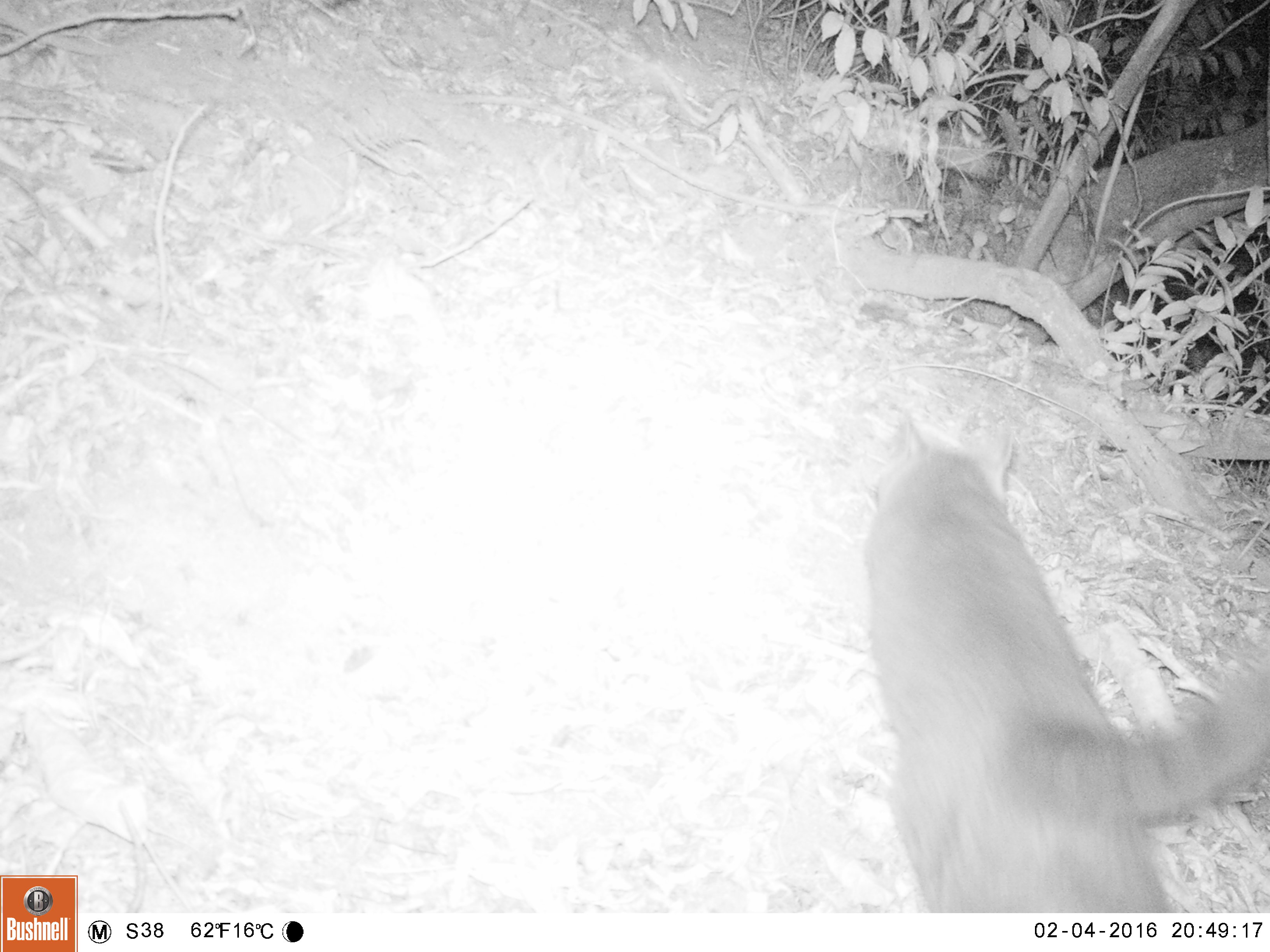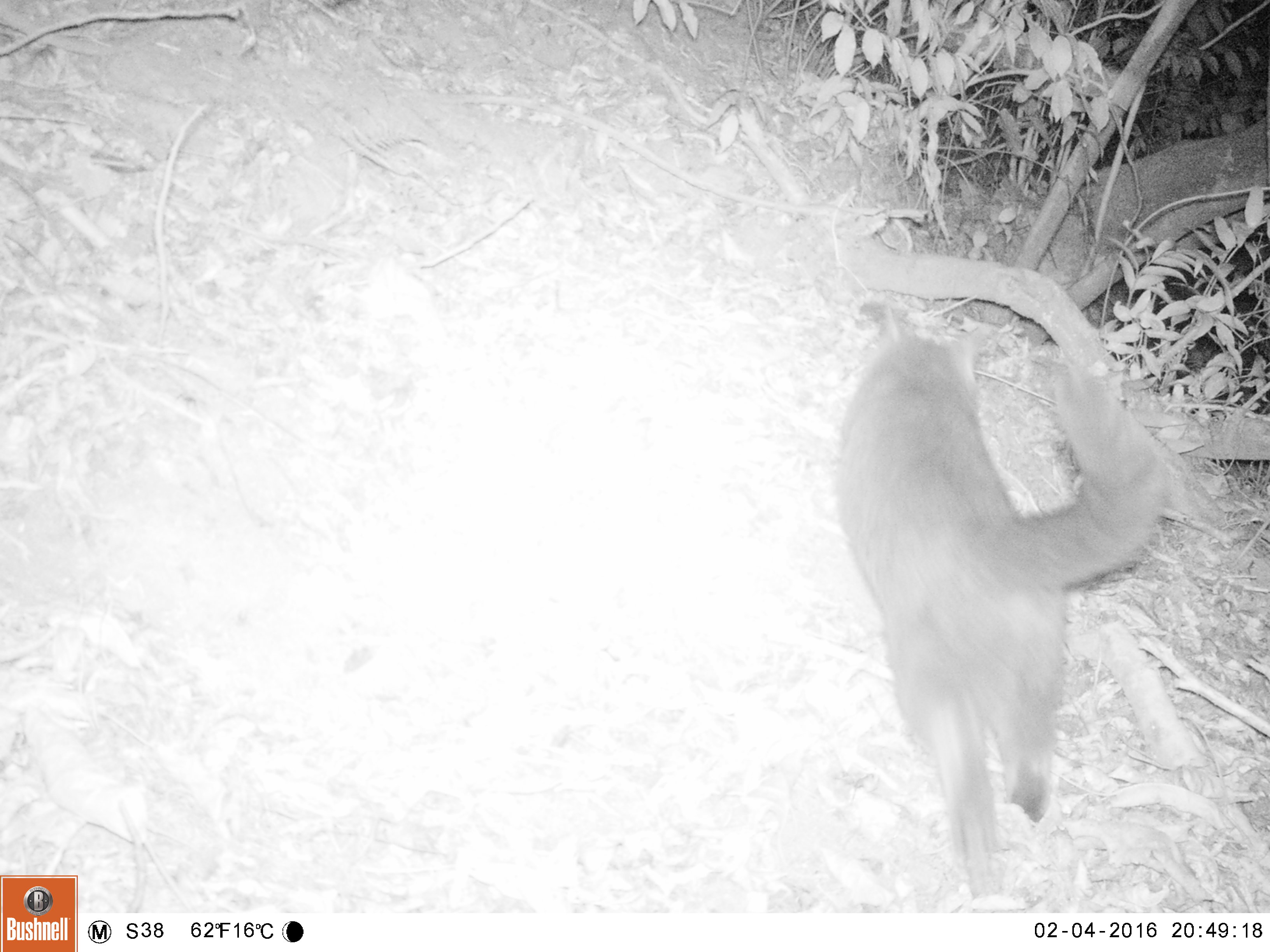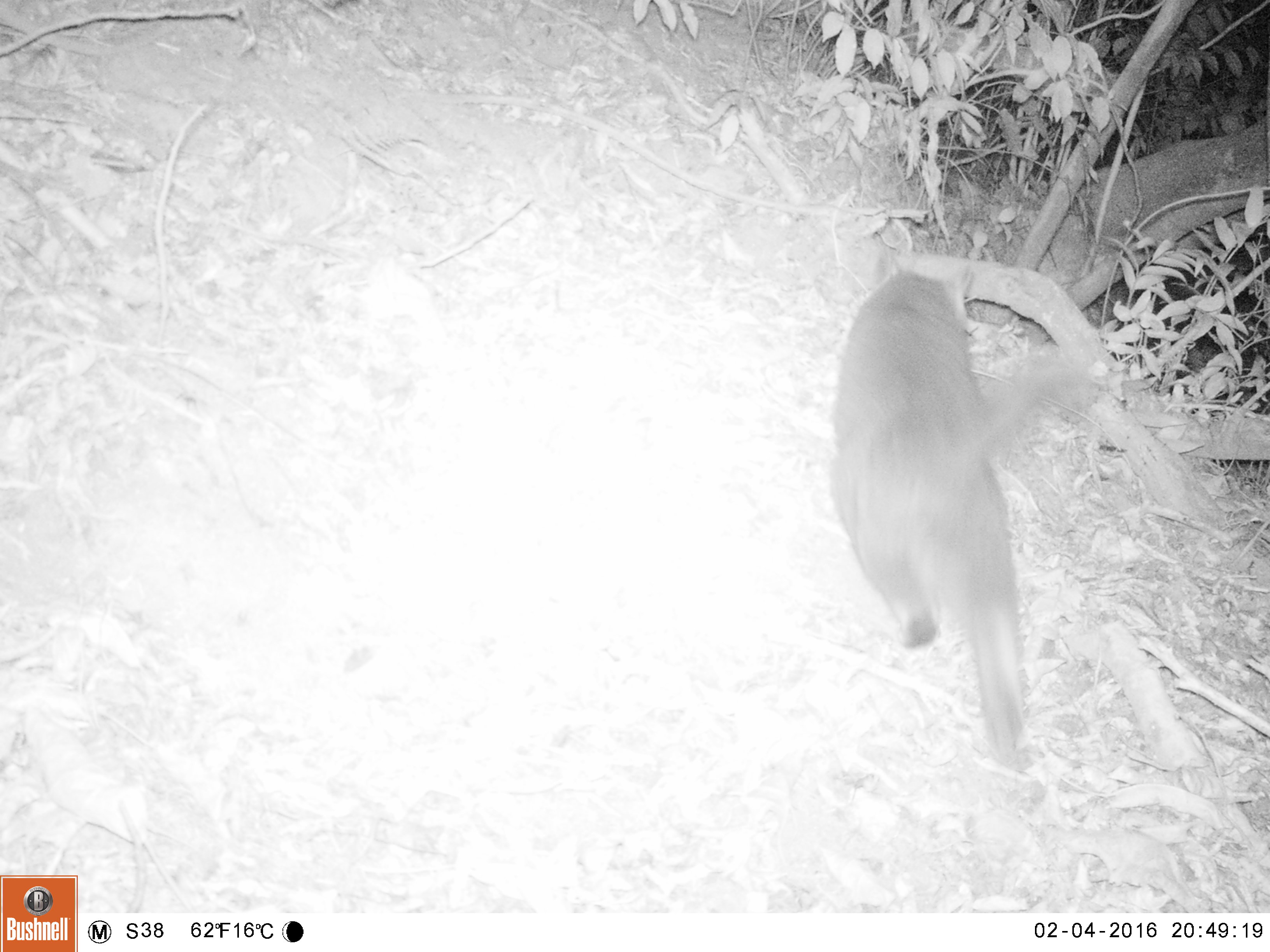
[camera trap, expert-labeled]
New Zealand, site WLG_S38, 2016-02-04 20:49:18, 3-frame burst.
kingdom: Animalia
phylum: Chordata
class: Mammalia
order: Carnivora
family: Felidae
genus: Felis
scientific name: Felis catus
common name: domestic cat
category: cat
Cat (domestic cat) (Felis catus).